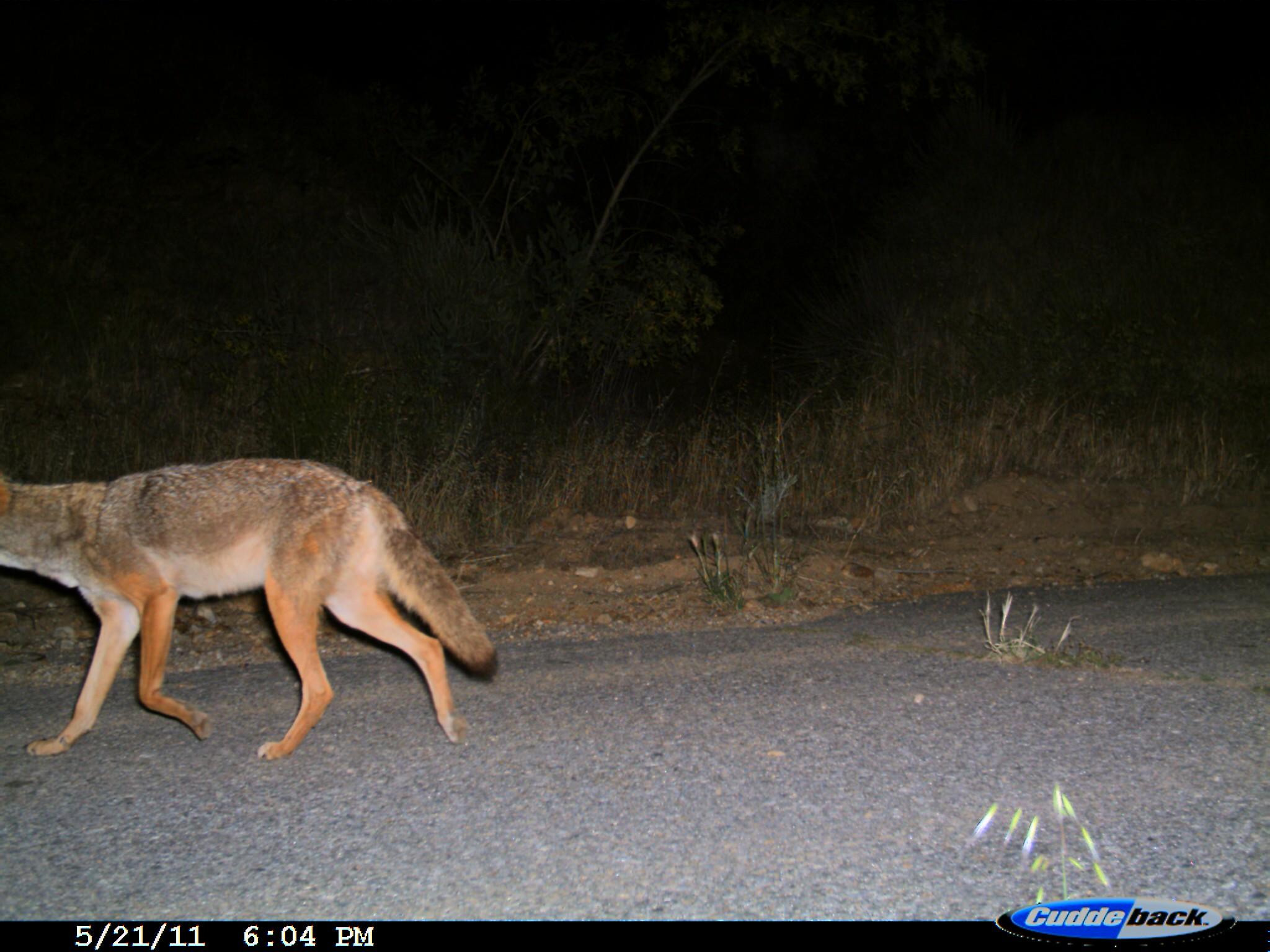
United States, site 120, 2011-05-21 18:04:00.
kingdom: Animalia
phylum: Chordata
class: Mammalia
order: Carnivora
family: Canidae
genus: Canis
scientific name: Canis latrans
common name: coyote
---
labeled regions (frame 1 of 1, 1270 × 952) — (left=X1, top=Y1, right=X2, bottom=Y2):
coyote: (left=2, top=449, right=505, bottom=773)